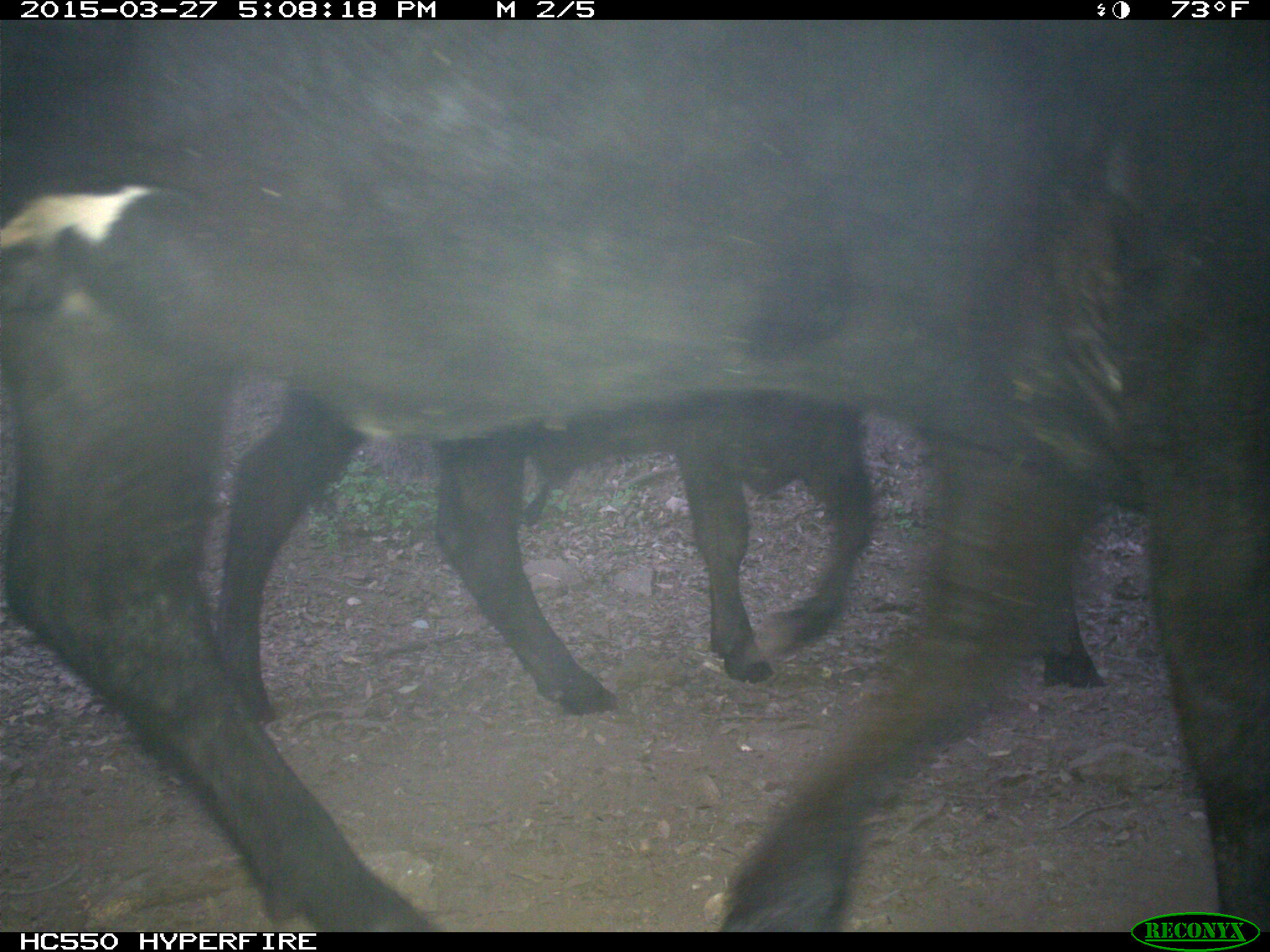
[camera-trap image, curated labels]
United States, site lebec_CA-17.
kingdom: Animalia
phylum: Chordata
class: Mammalia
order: Artiodactyla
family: Bovidae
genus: Bos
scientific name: Bos taurus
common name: domestic cow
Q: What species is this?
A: Bos taurus (domestic cow).